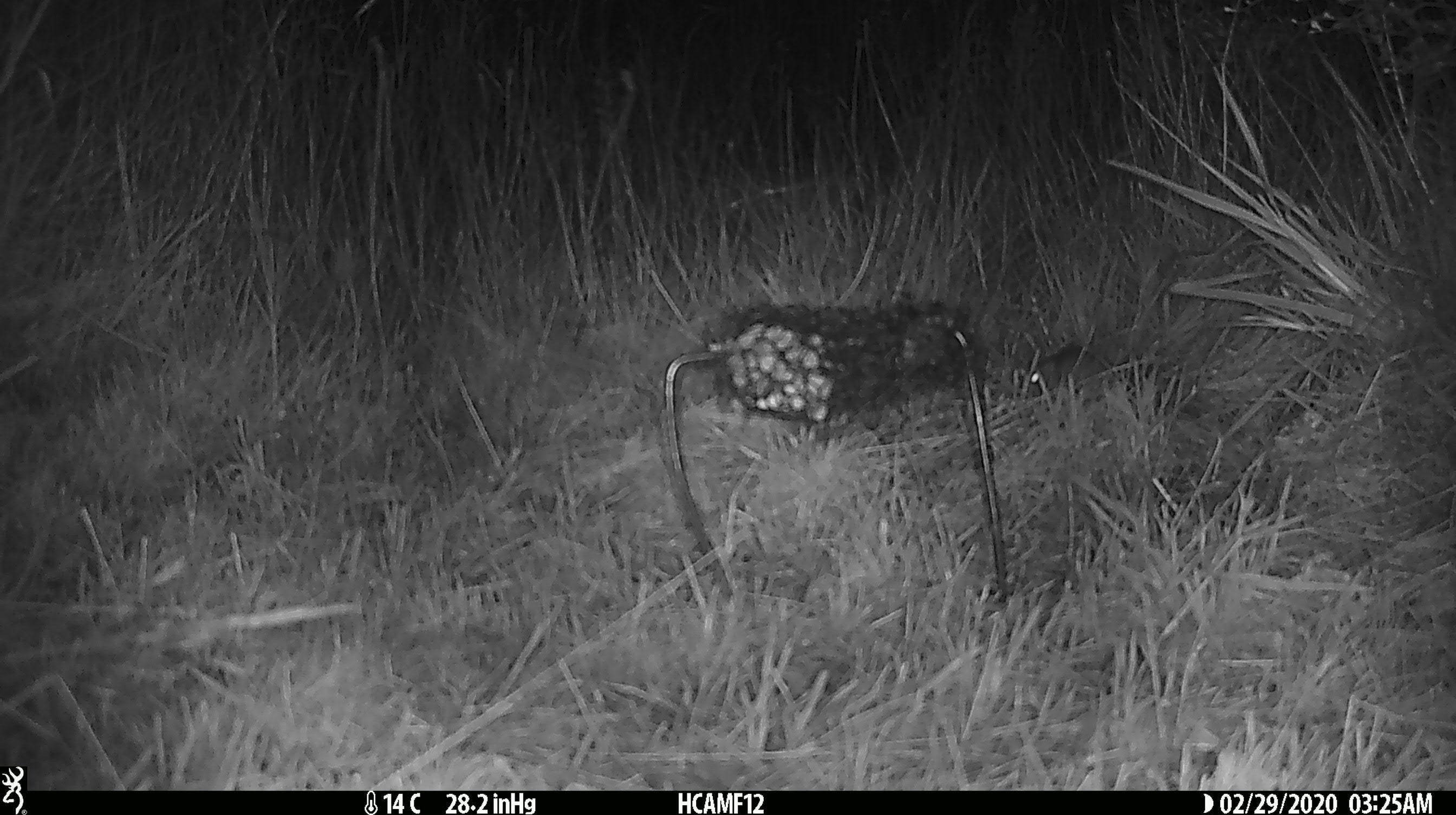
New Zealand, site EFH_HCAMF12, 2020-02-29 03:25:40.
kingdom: Animalia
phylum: Chordata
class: Mammalia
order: Rodentia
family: Muridae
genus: Mus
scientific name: Mus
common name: mouse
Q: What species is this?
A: Mouse (Mus).